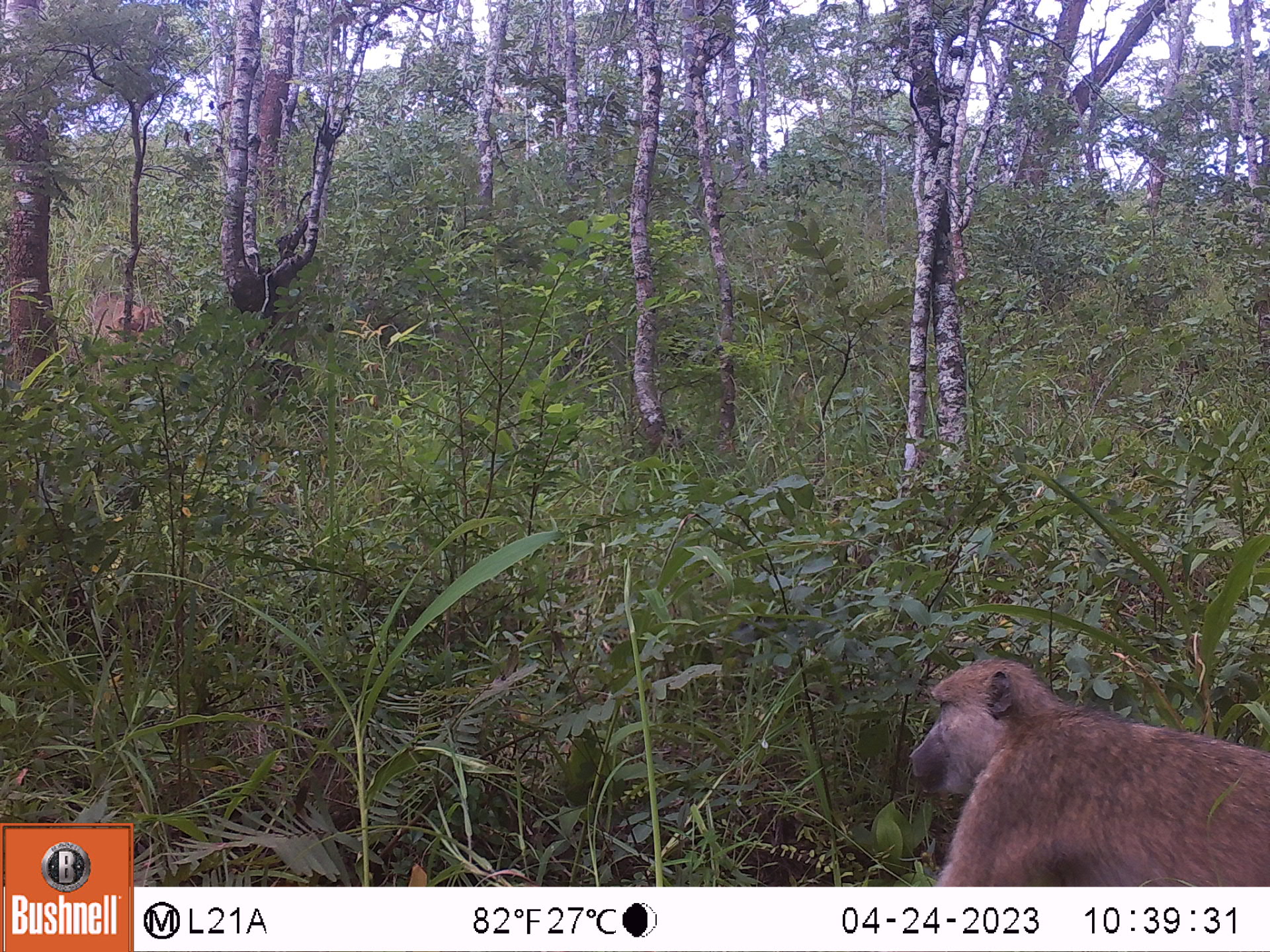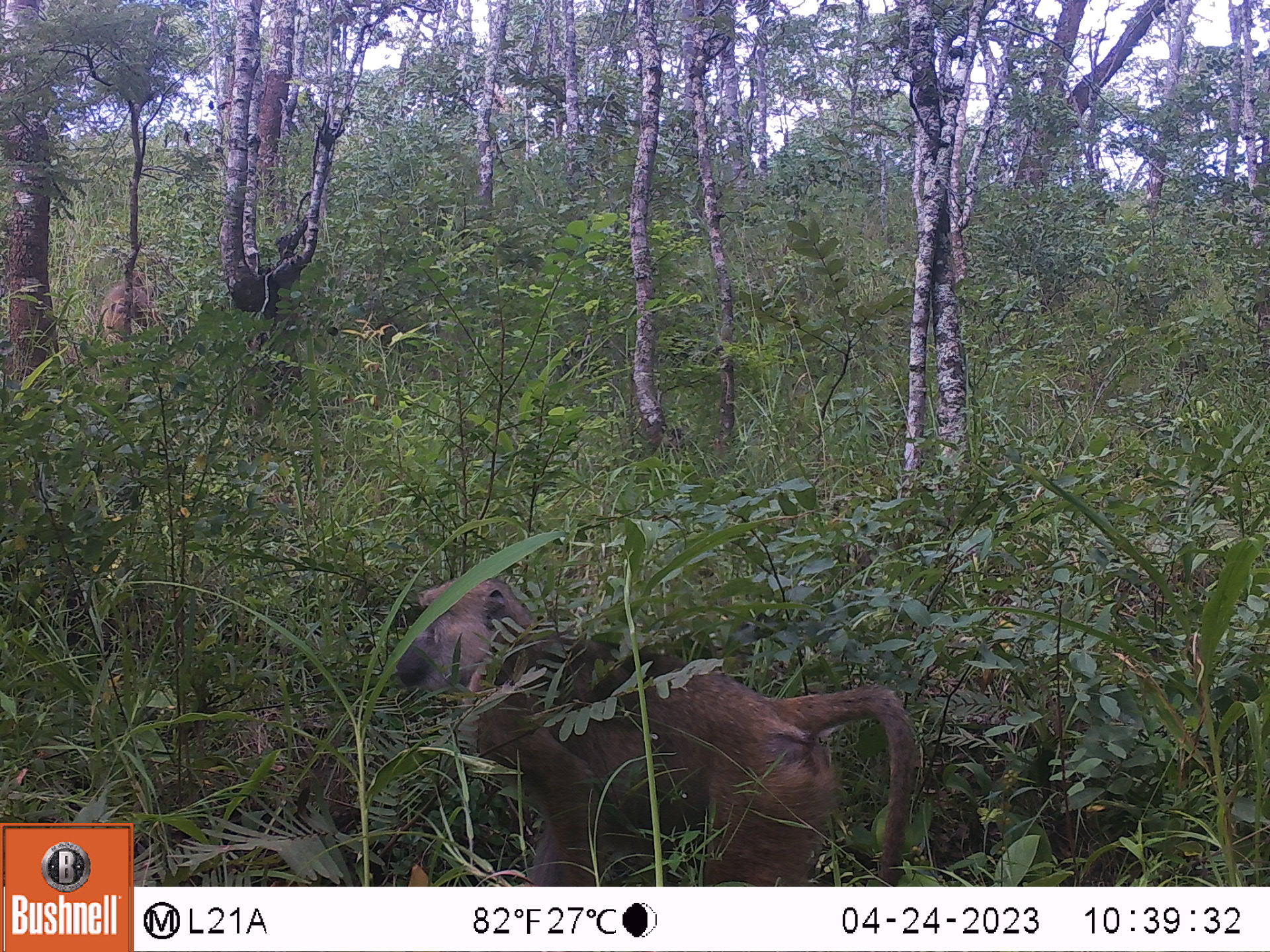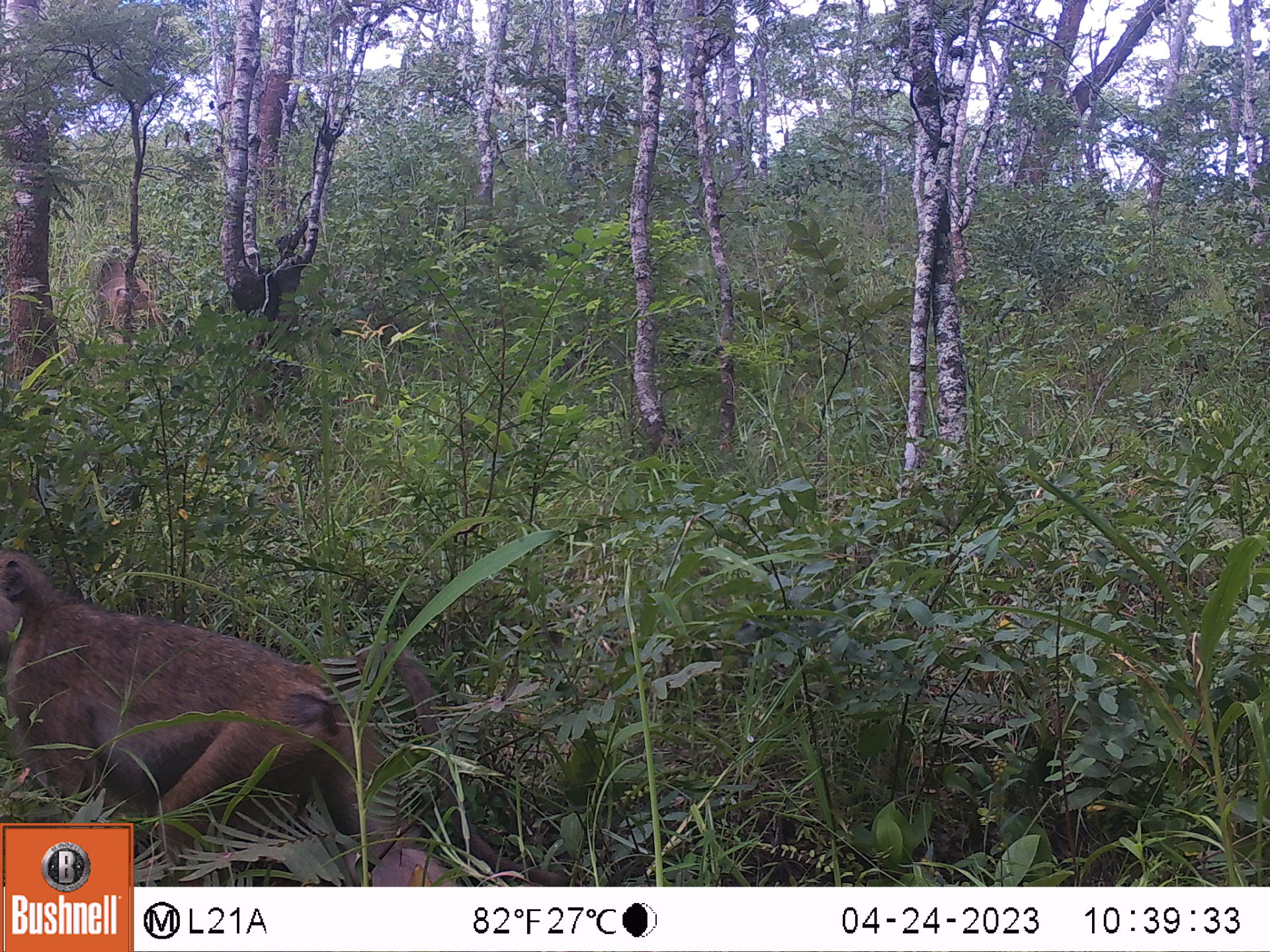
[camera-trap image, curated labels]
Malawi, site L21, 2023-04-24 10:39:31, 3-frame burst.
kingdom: Animalia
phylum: Chordata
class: Mammalia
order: Primates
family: Cercopithecidae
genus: Papio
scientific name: Papio cynocephalus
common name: yellow baboon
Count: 2.